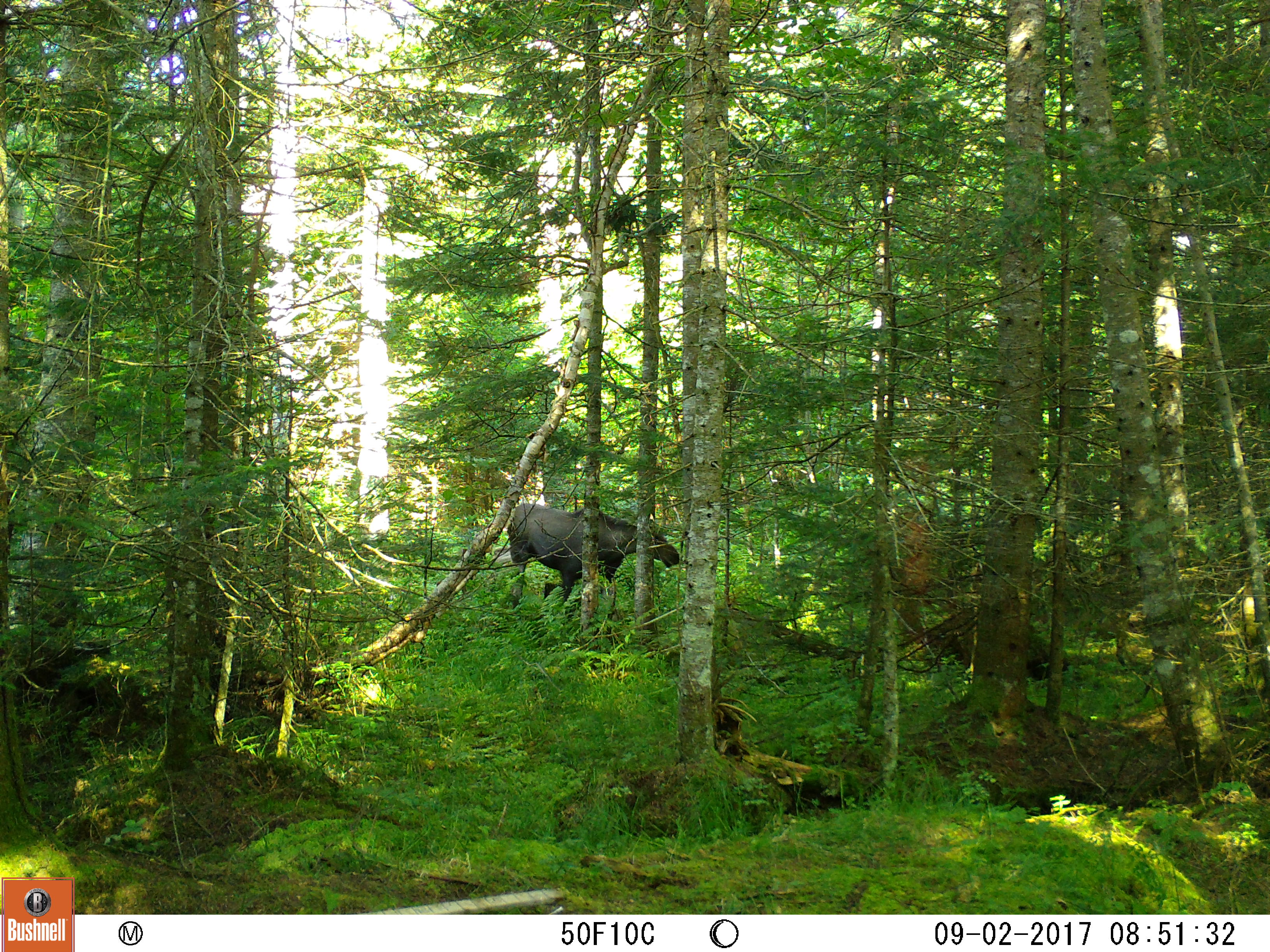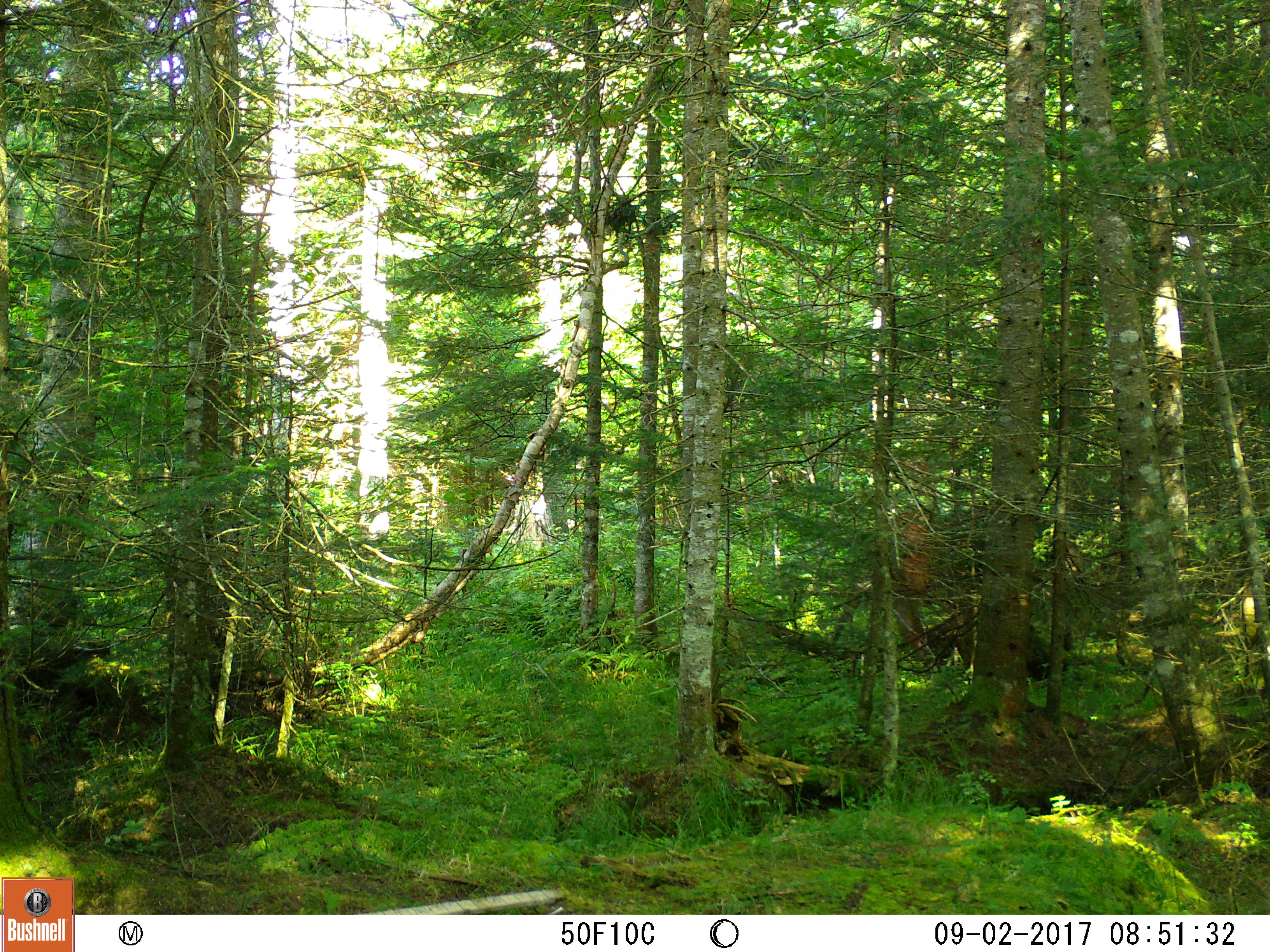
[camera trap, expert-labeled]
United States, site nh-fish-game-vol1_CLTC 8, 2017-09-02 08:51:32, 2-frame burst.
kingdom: Animalia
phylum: Chordata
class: Mammalia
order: Artiodactyla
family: Cervidae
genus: Alces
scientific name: Alces alces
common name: moose